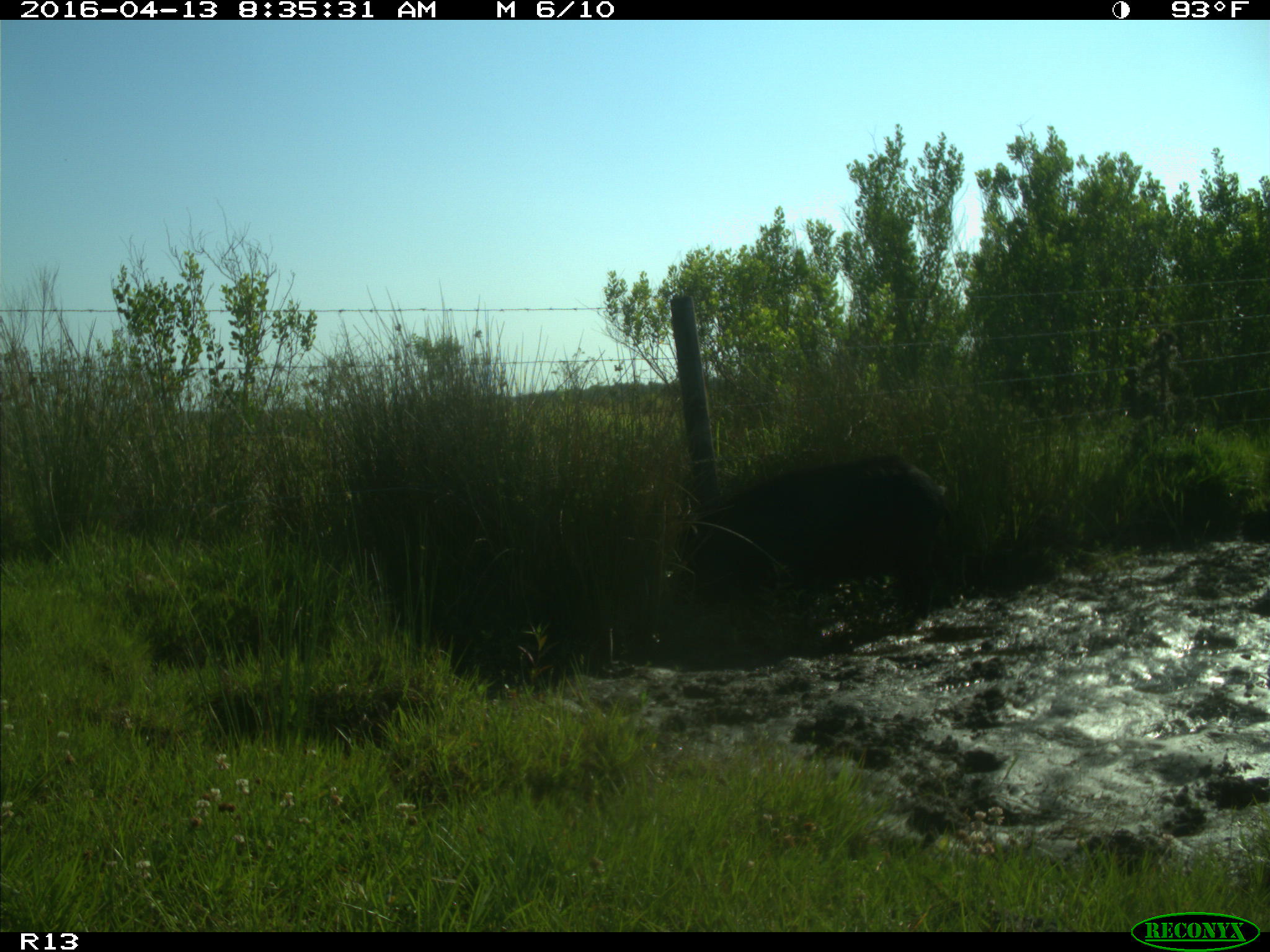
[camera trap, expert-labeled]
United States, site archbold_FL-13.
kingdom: Animalia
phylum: Chordata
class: Mammalia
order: Artiodactyla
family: Suidae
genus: Sus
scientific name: Sus scrofa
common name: wild boar